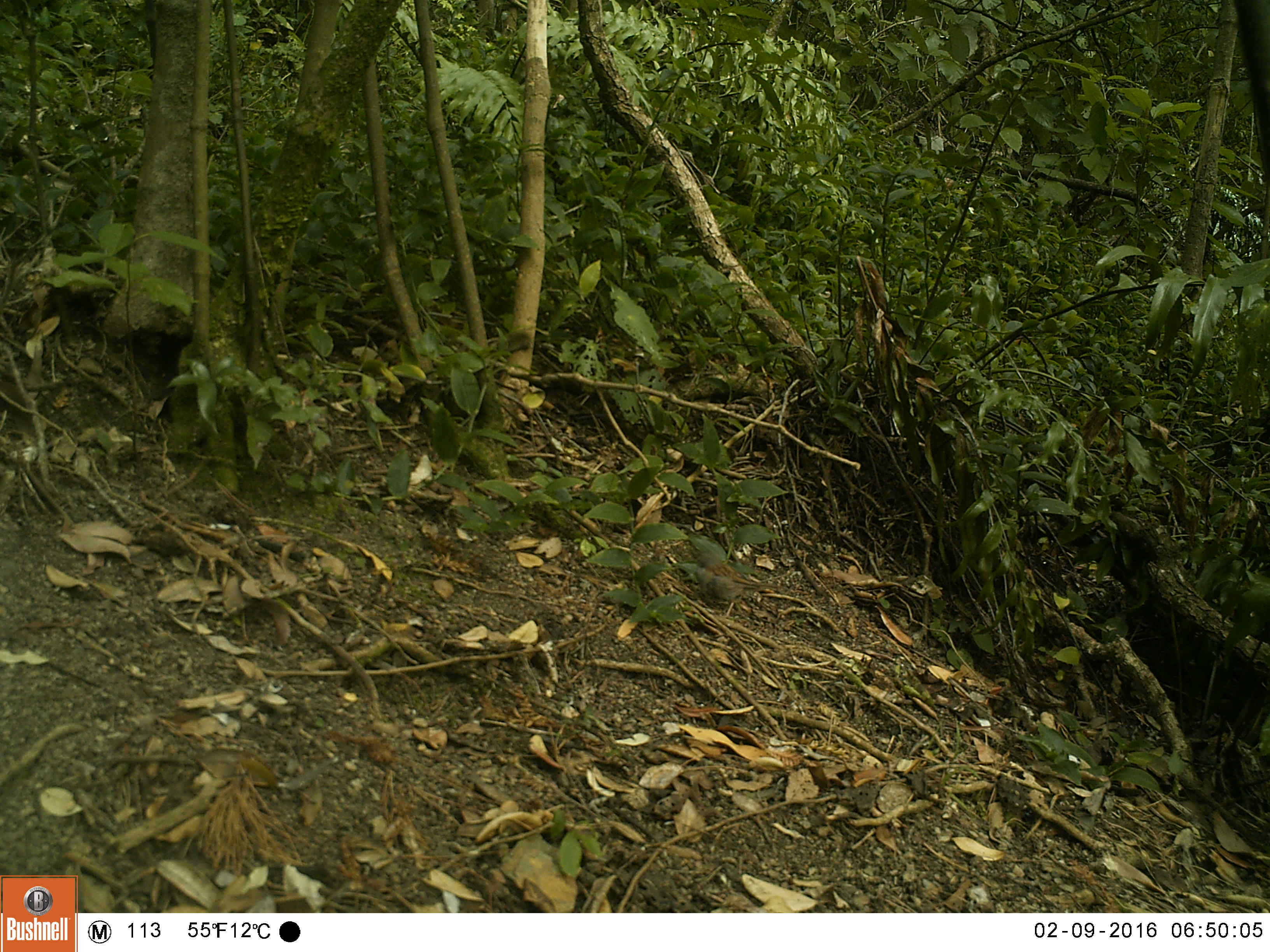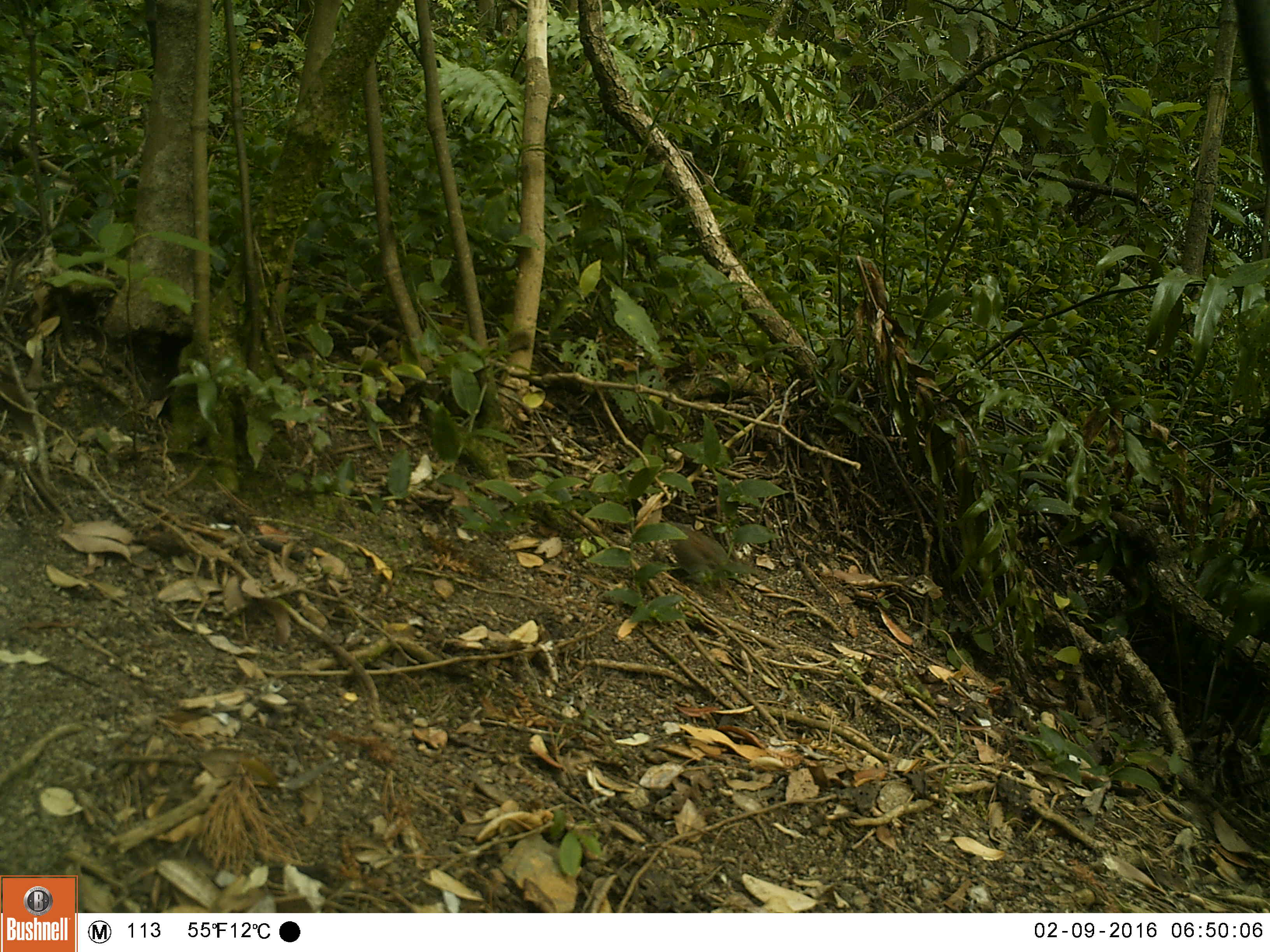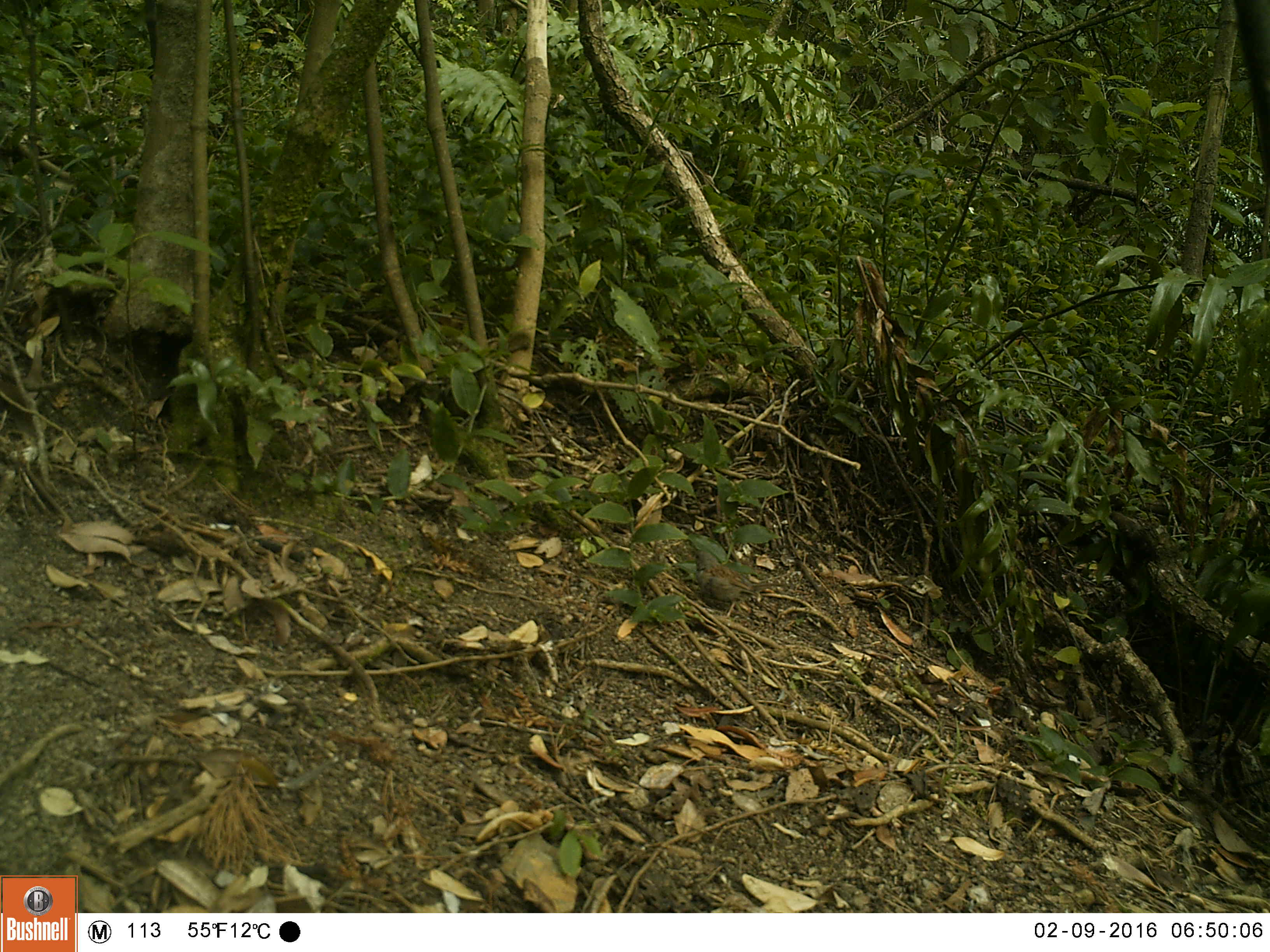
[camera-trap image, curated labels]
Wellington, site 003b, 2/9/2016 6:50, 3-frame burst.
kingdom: Animalia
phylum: Chordata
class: Aves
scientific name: Aves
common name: bird